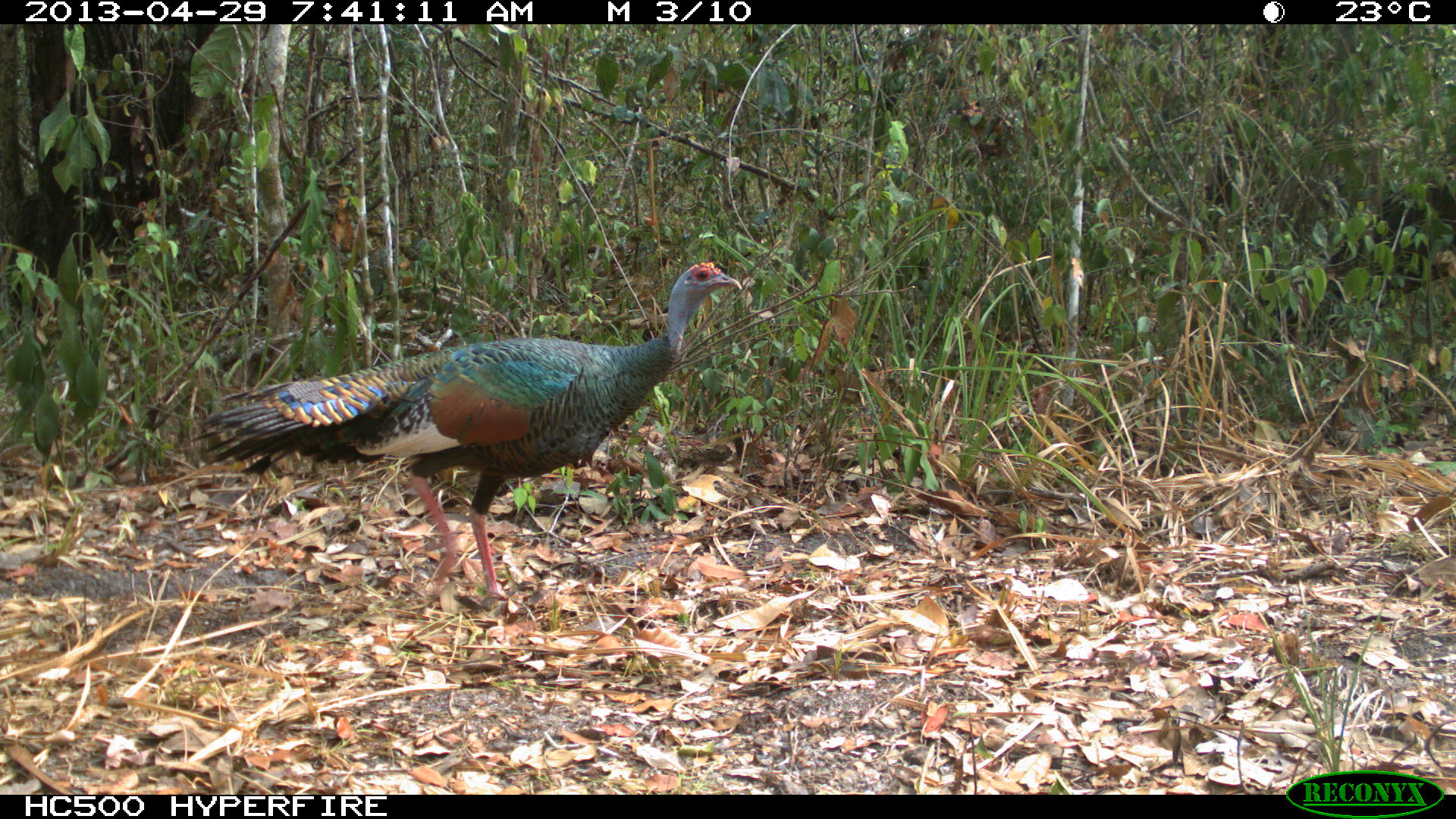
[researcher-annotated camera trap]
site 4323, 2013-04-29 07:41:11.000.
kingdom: Animalia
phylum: Chordata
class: Aves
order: Galliformes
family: Phasianidae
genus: Meleagris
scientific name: Meleagris ocellata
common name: ocellated turkey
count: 1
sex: female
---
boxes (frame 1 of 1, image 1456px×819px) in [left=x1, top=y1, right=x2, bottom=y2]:
meleagris ocellata: [left=187, top=261, right=742, bottom=603]